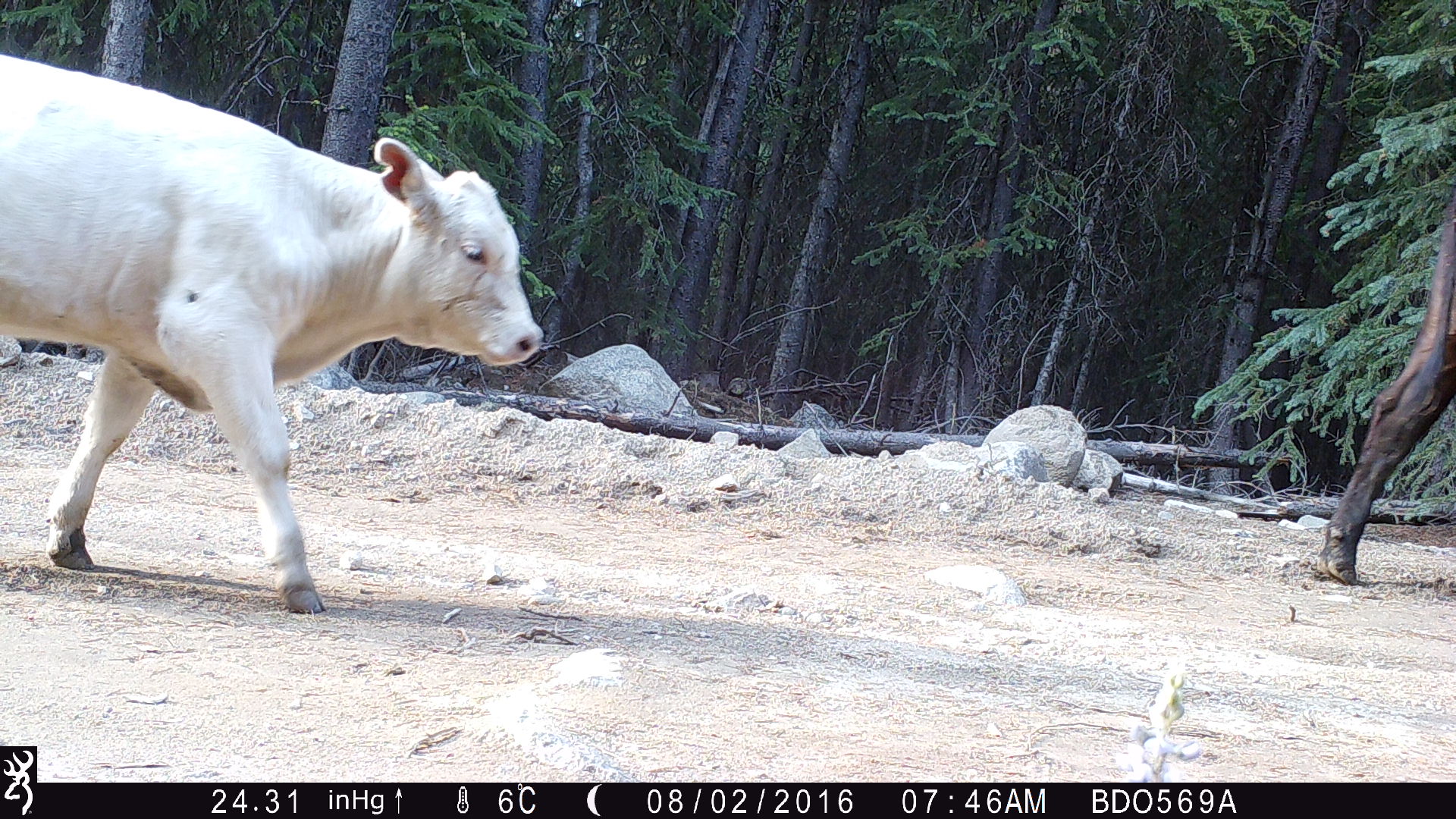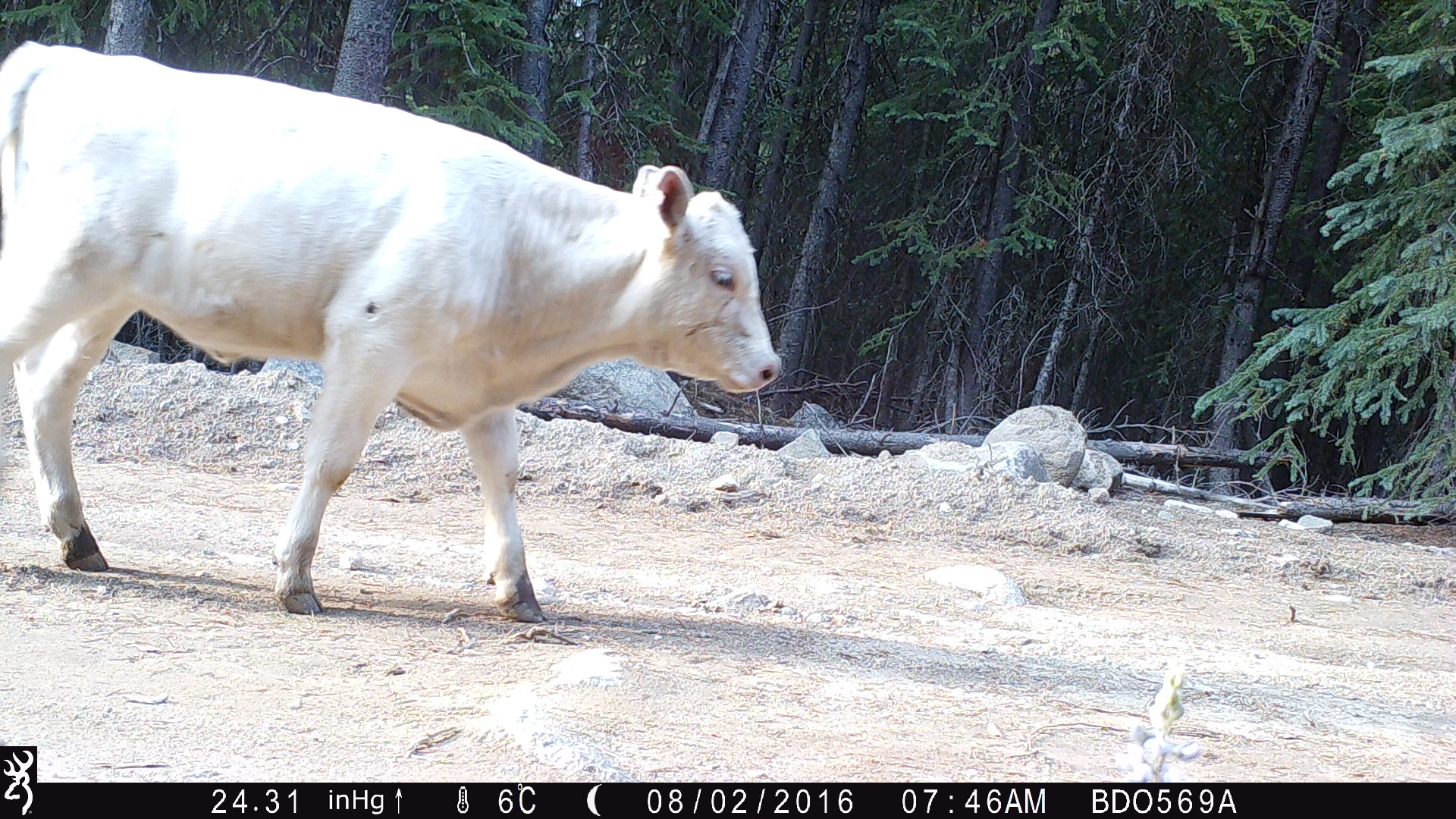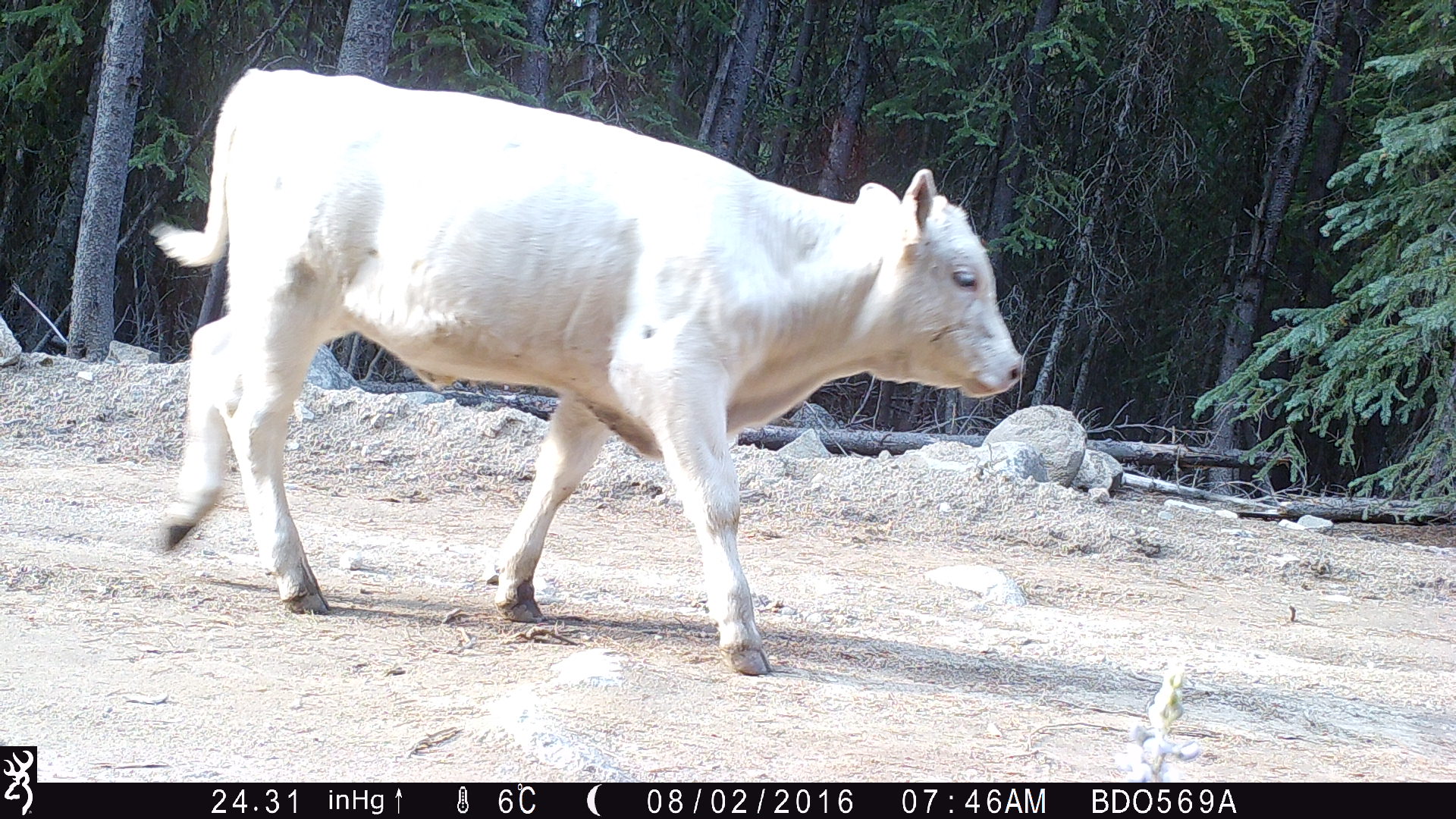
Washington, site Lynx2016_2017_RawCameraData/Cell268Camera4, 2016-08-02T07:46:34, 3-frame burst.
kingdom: Animalia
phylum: Chordata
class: Mammalia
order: Artiodactyla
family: Bovidae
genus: Bos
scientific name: Bos taurus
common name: domestic cattle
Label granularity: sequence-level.